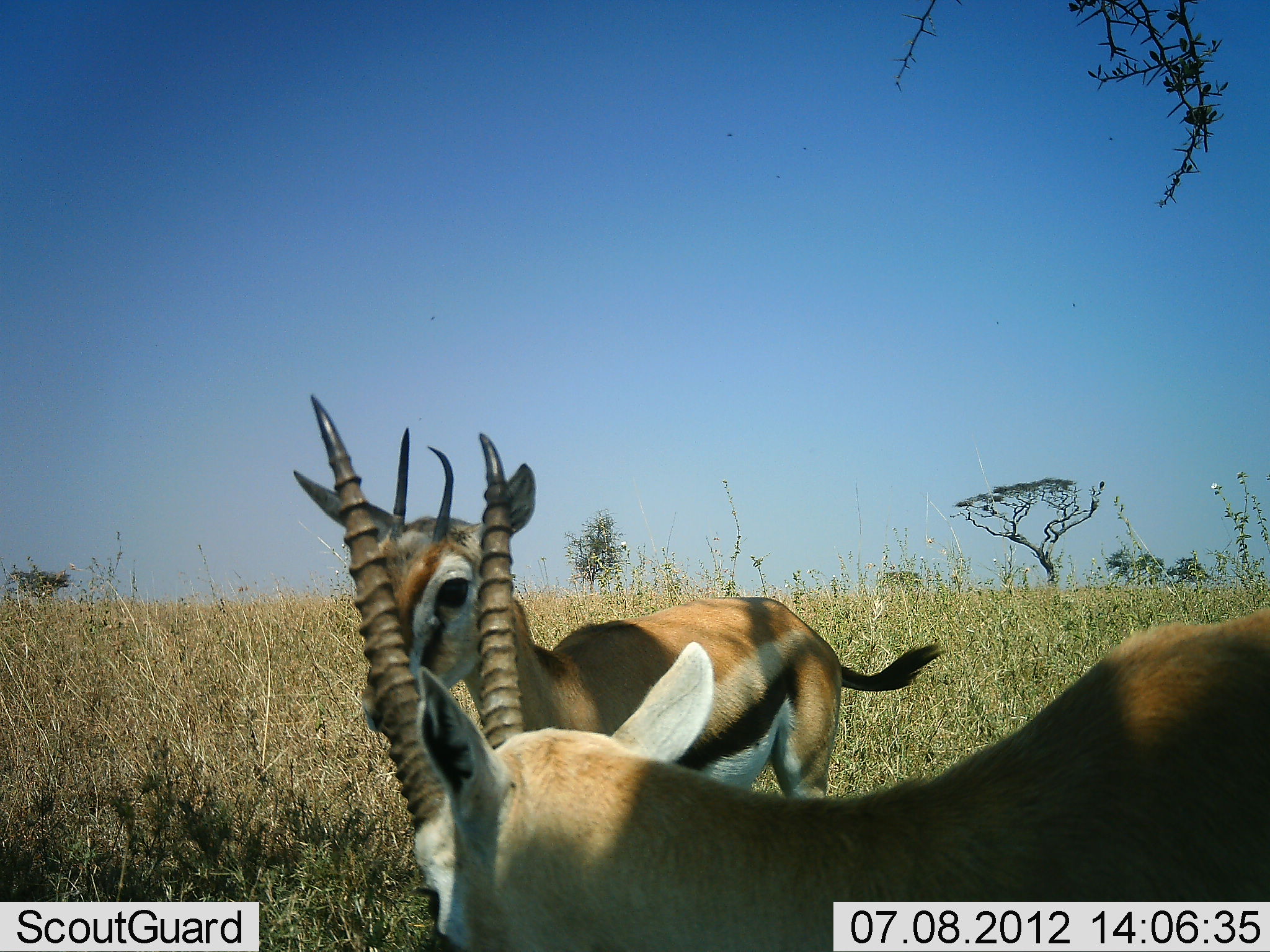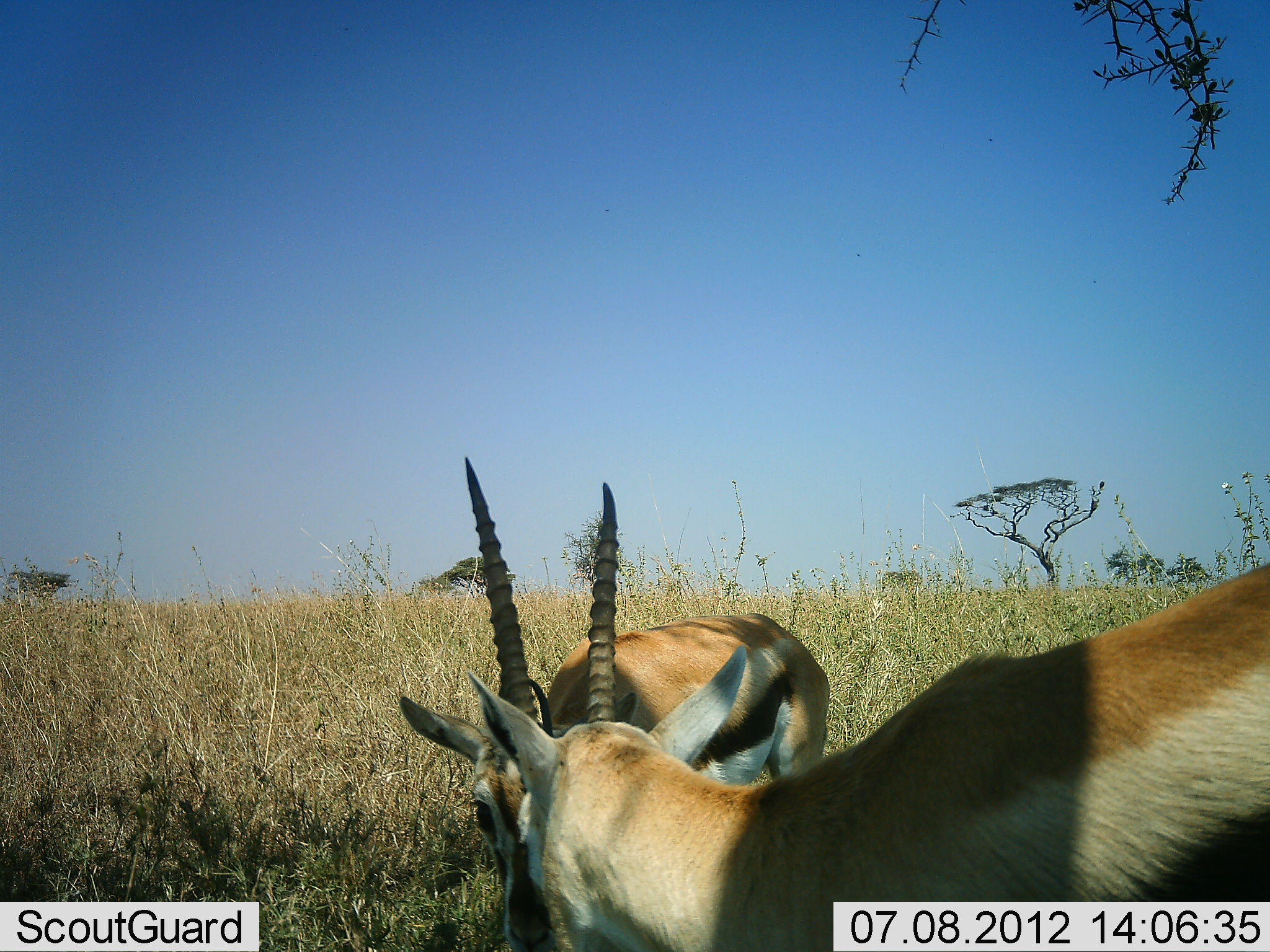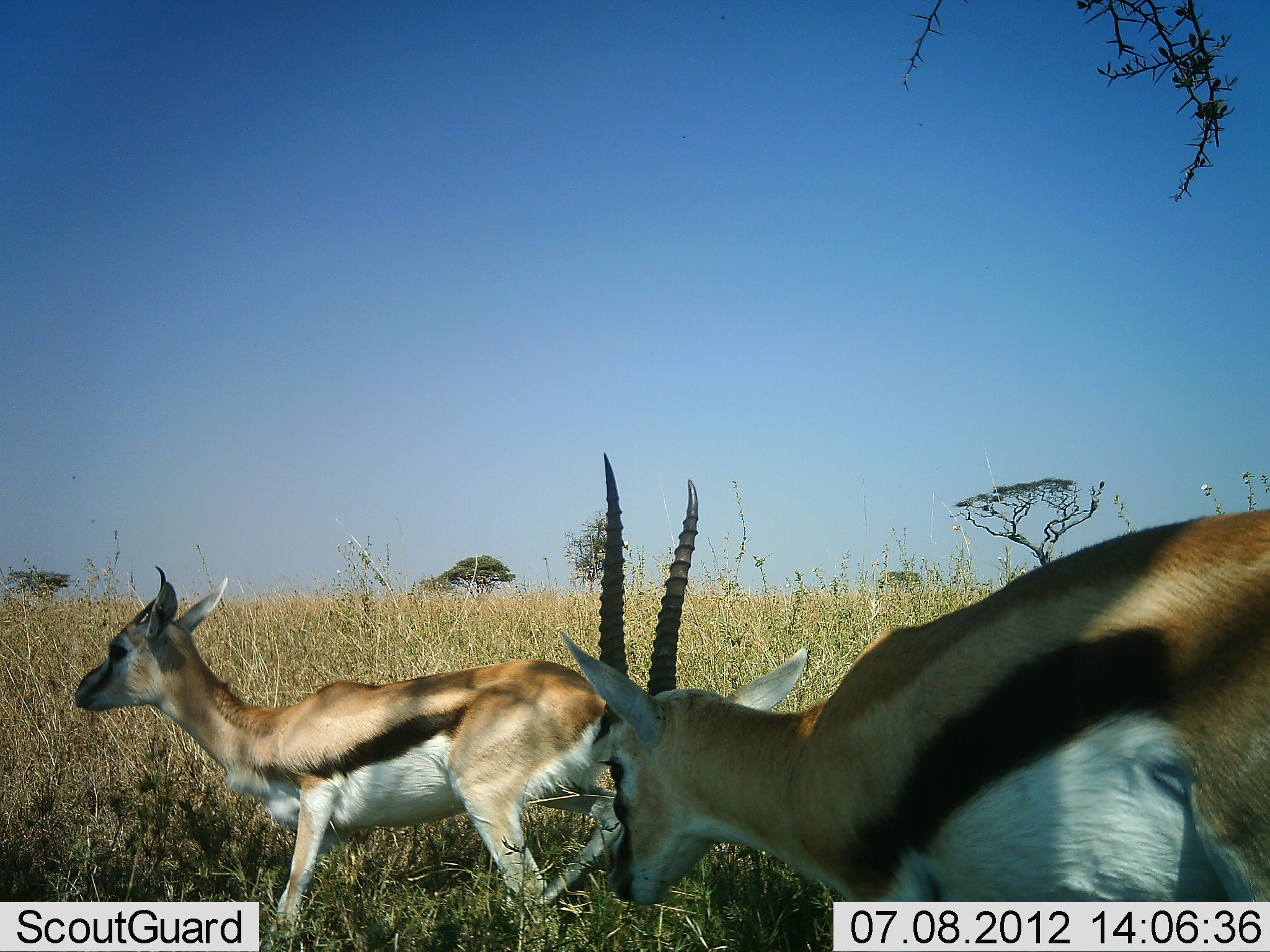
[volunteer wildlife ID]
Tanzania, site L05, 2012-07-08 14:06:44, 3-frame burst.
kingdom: Animalia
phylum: Chordata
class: Mammalia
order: Artiodactyla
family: Bovidae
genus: Eudorcas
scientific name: Eudorcas thomsonii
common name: thomson's gazelle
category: gazellethomsons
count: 2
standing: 40%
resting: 0%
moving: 30%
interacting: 70%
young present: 0%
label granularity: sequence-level